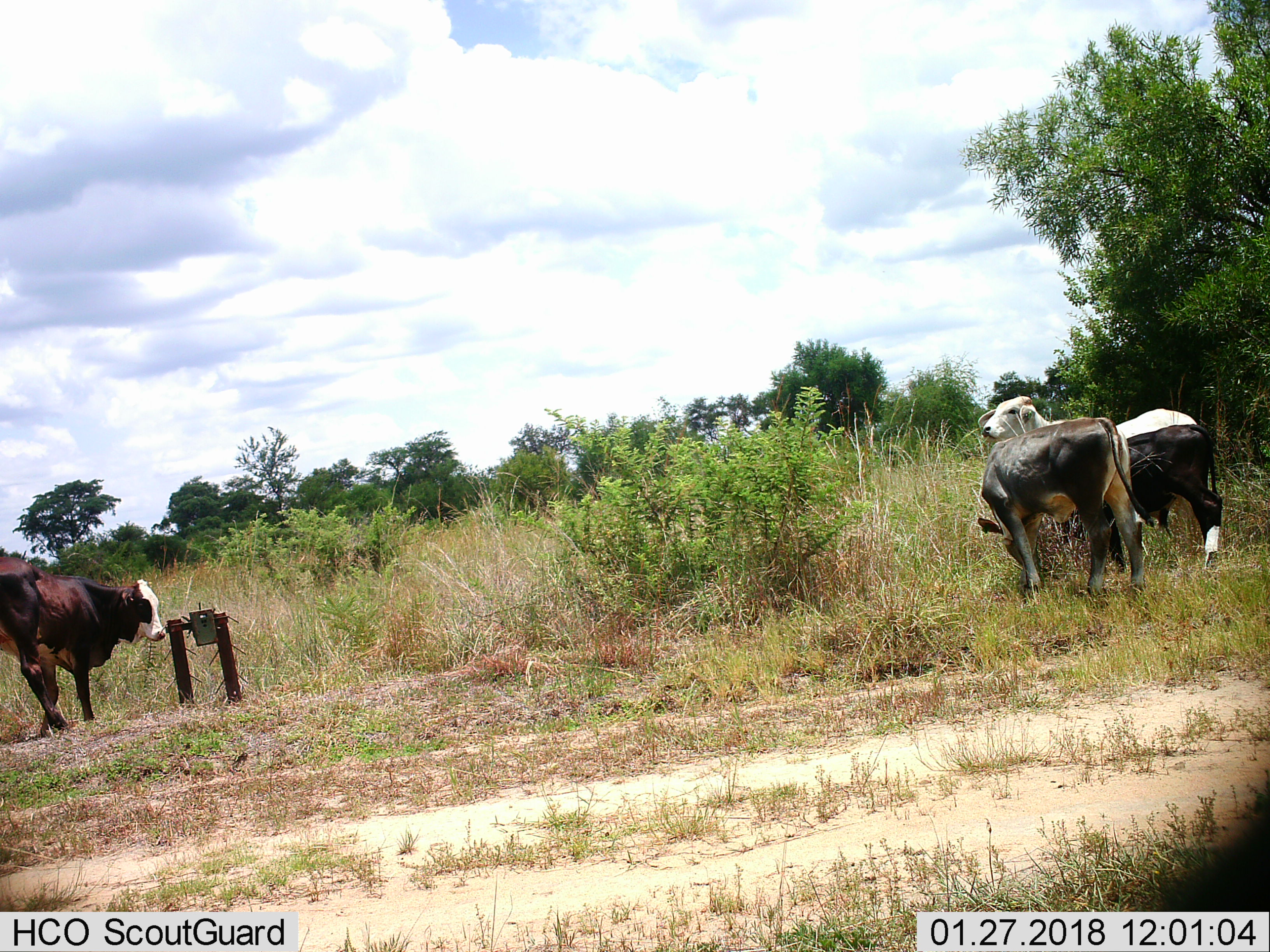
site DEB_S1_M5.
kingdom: Animalia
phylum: Chordata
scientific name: Vertebrata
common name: domestic animal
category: domesticanimal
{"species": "domesticanimal (domestic animal) (Vertebrata)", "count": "5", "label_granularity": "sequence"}